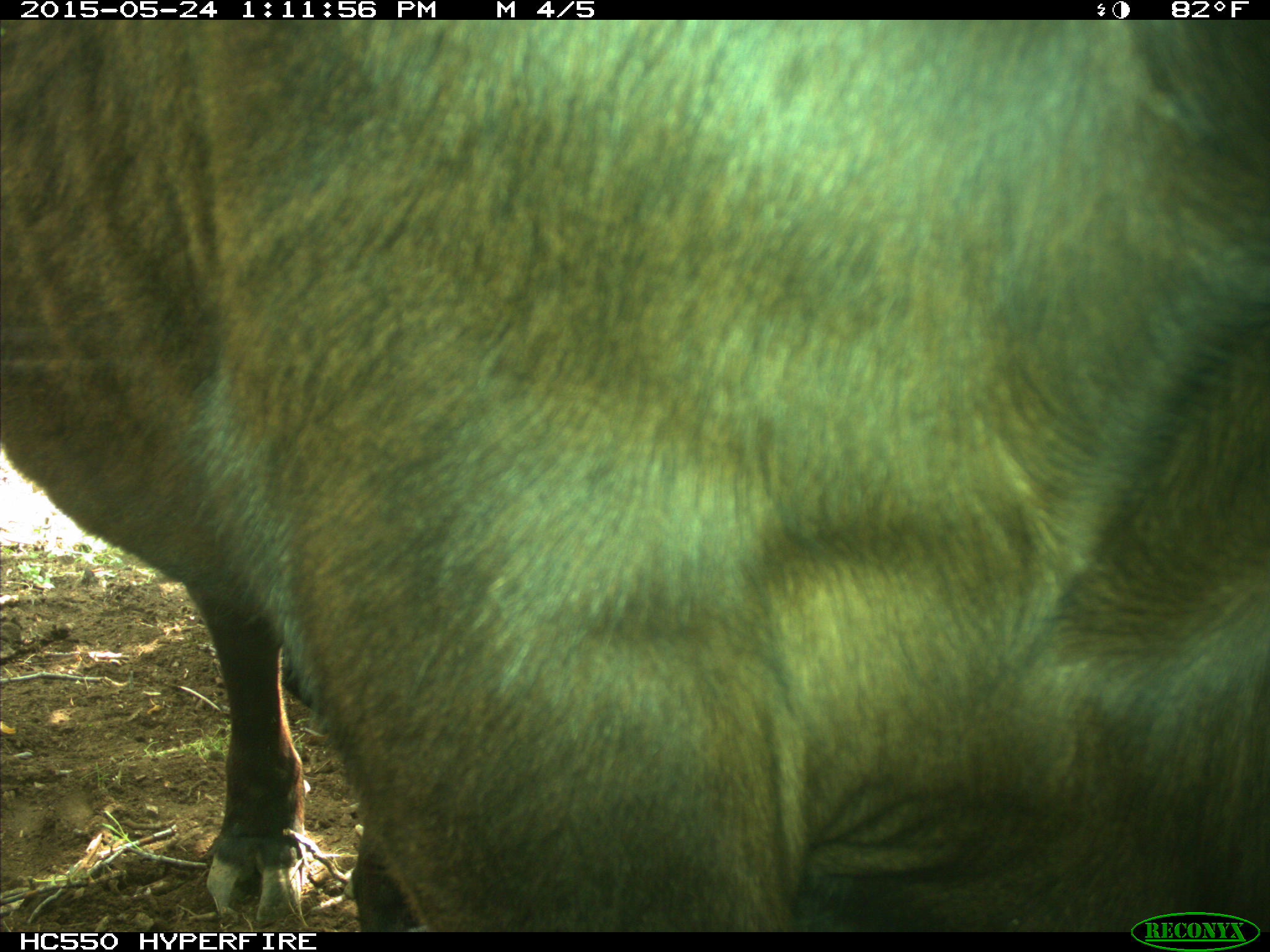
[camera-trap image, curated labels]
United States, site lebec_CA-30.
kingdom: Animalia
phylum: Chordata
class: Mammalia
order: Artiodactyla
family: Bovidae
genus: Bos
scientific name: Bos taurus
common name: domestic cow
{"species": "Bos taurus (domestic cow)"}